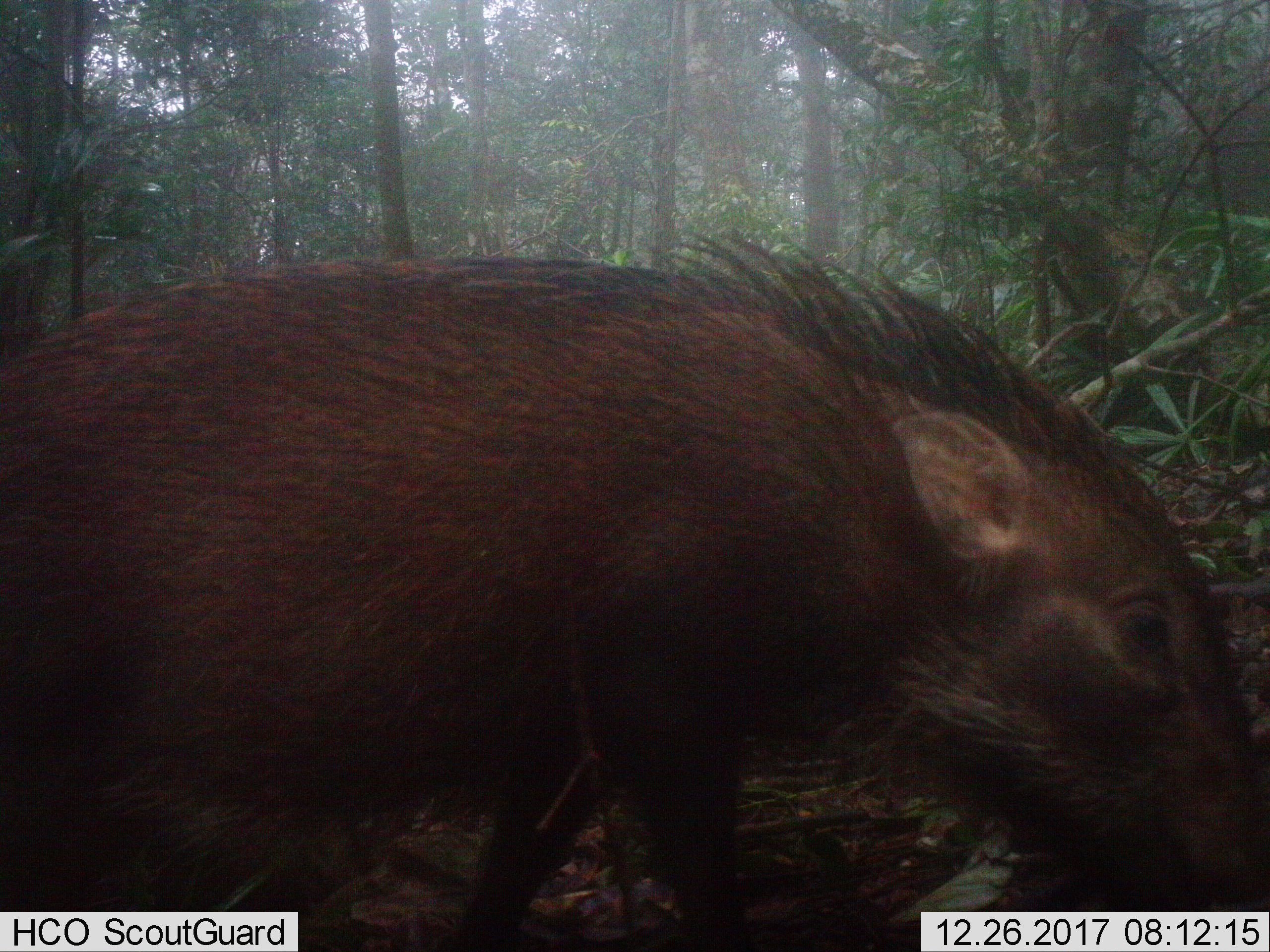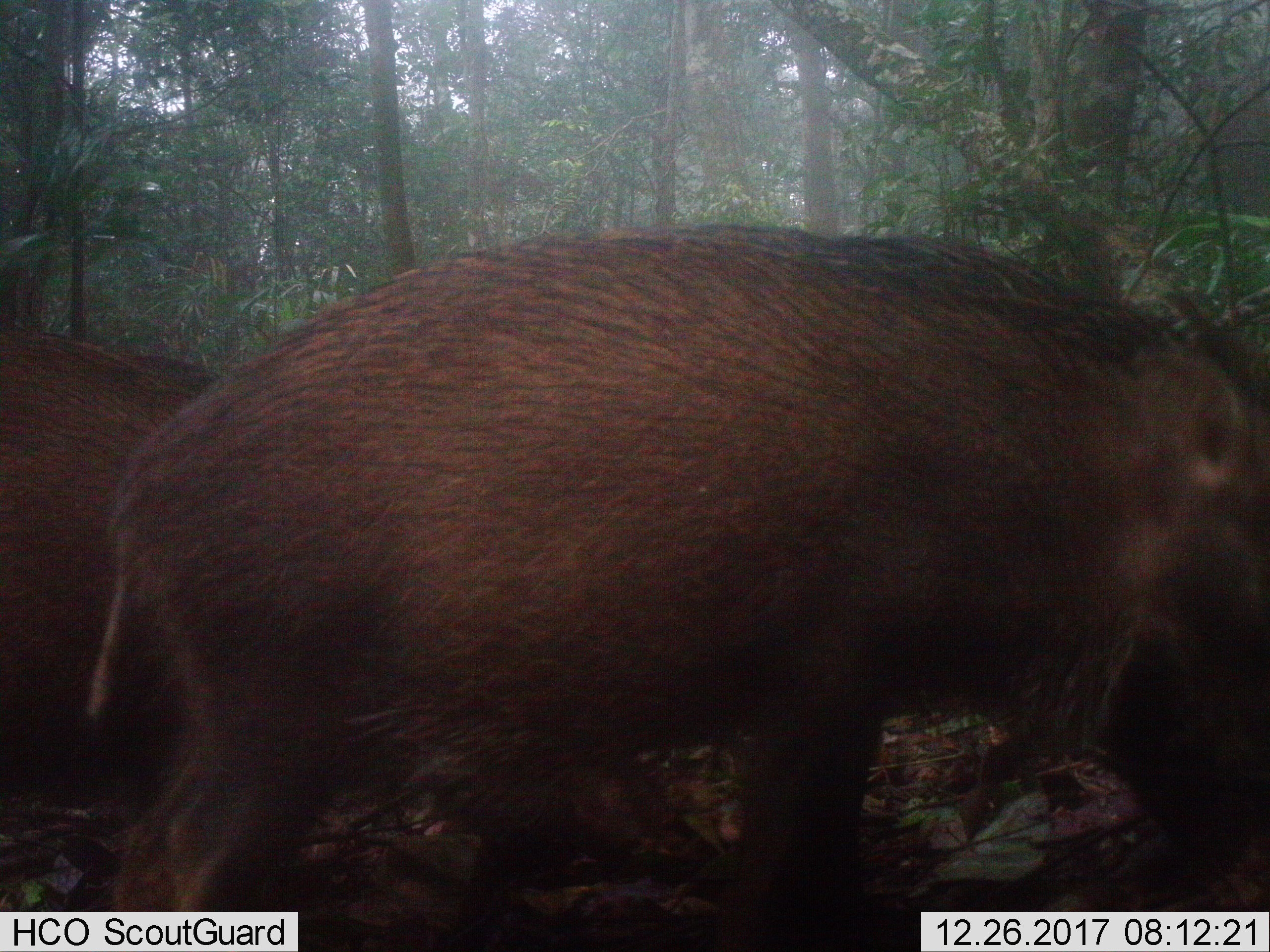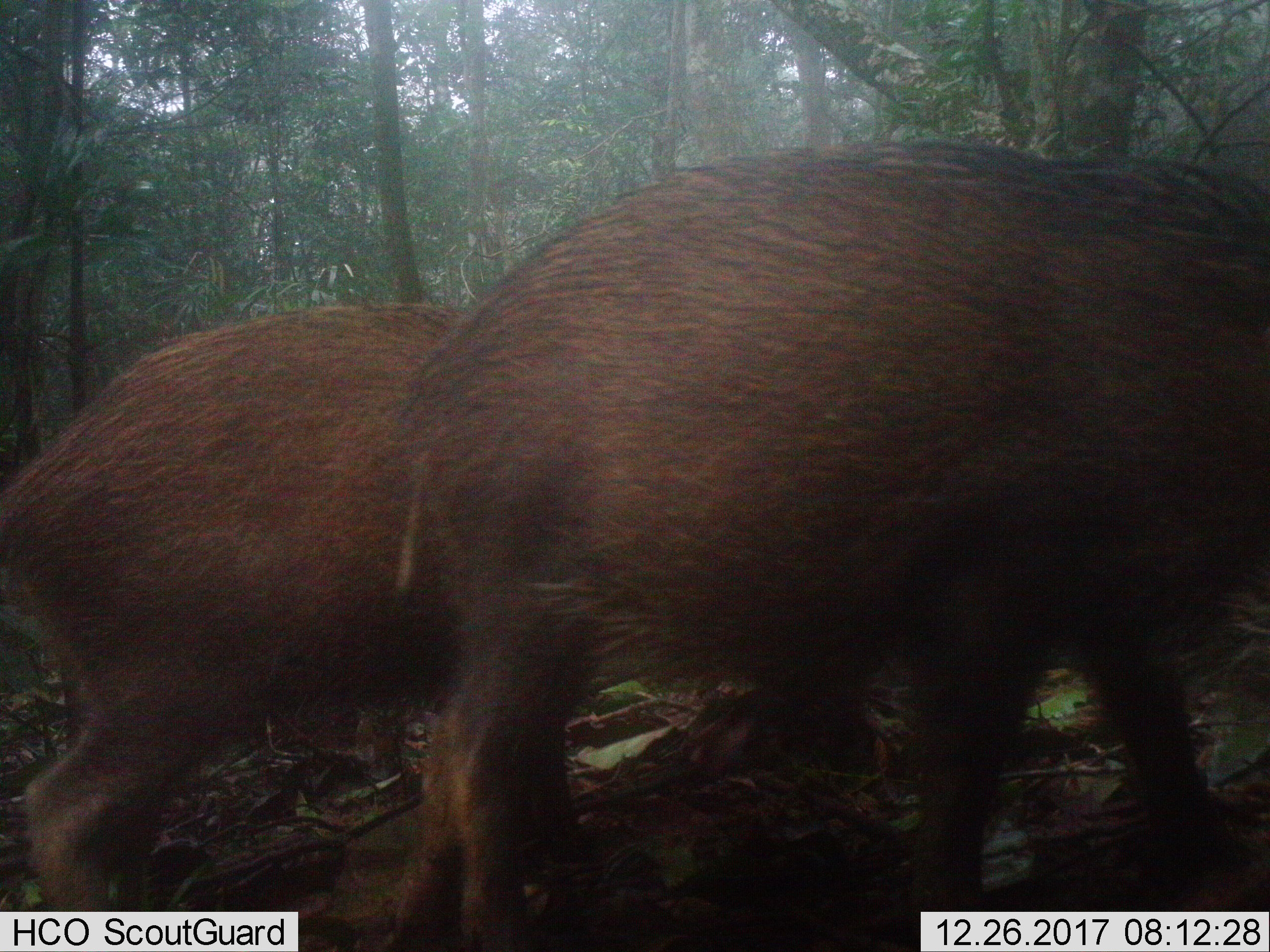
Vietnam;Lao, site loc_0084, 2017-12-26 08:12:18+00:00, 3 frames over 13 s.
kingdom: Animalia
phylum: Chordata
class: Mammalia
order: Artiodactyla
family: Suidae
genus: Sus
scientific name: Sus scrofa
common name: eurasian wild pig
Eurasian wild pig (Sus scrofa). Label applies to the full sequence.